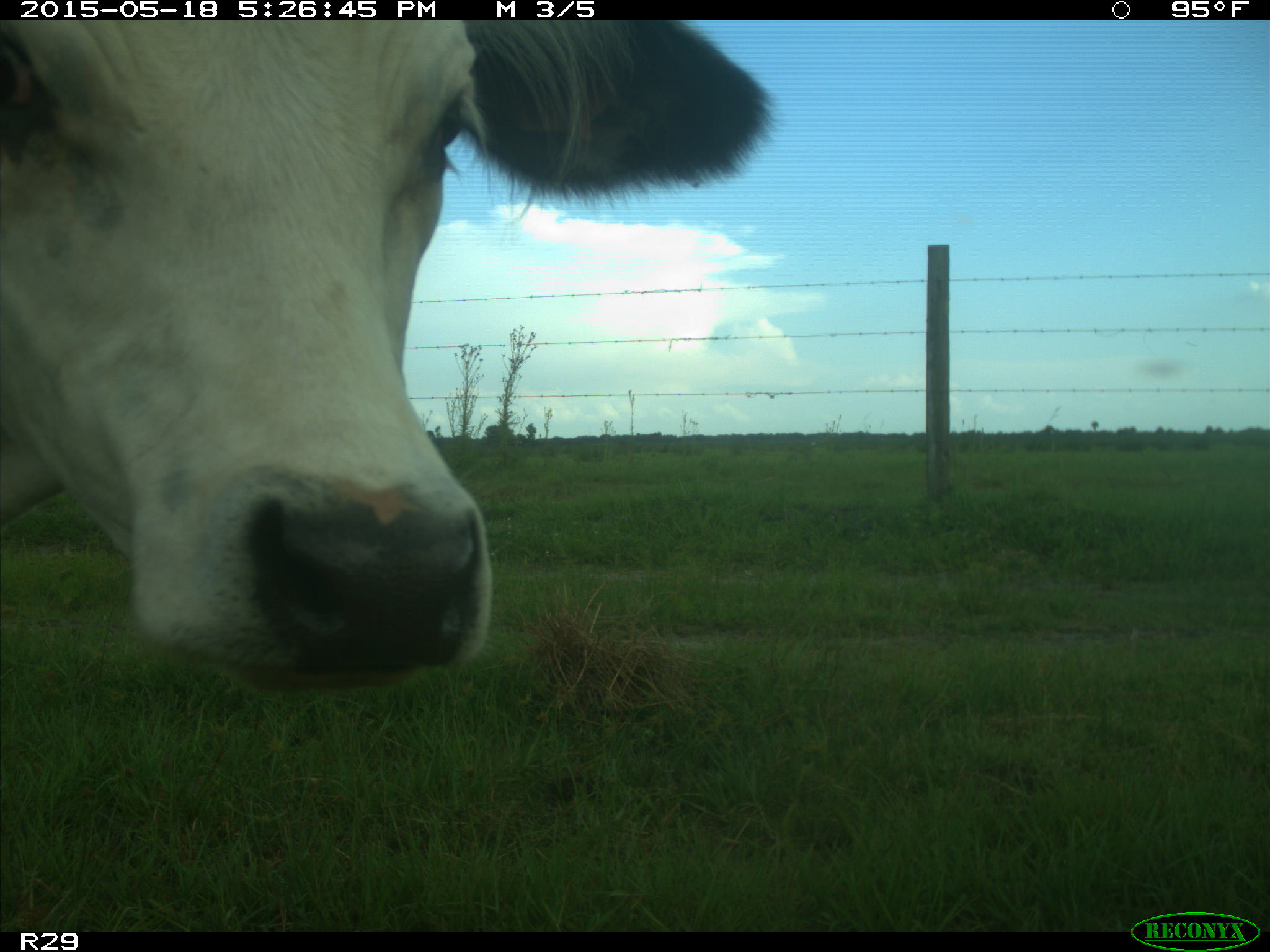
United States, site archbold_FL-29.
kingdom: Animalia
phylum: Chordata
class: Mammalia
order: Artiodactyla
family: Bovidae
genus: Bos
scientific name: Bos taurus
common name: domestic cow